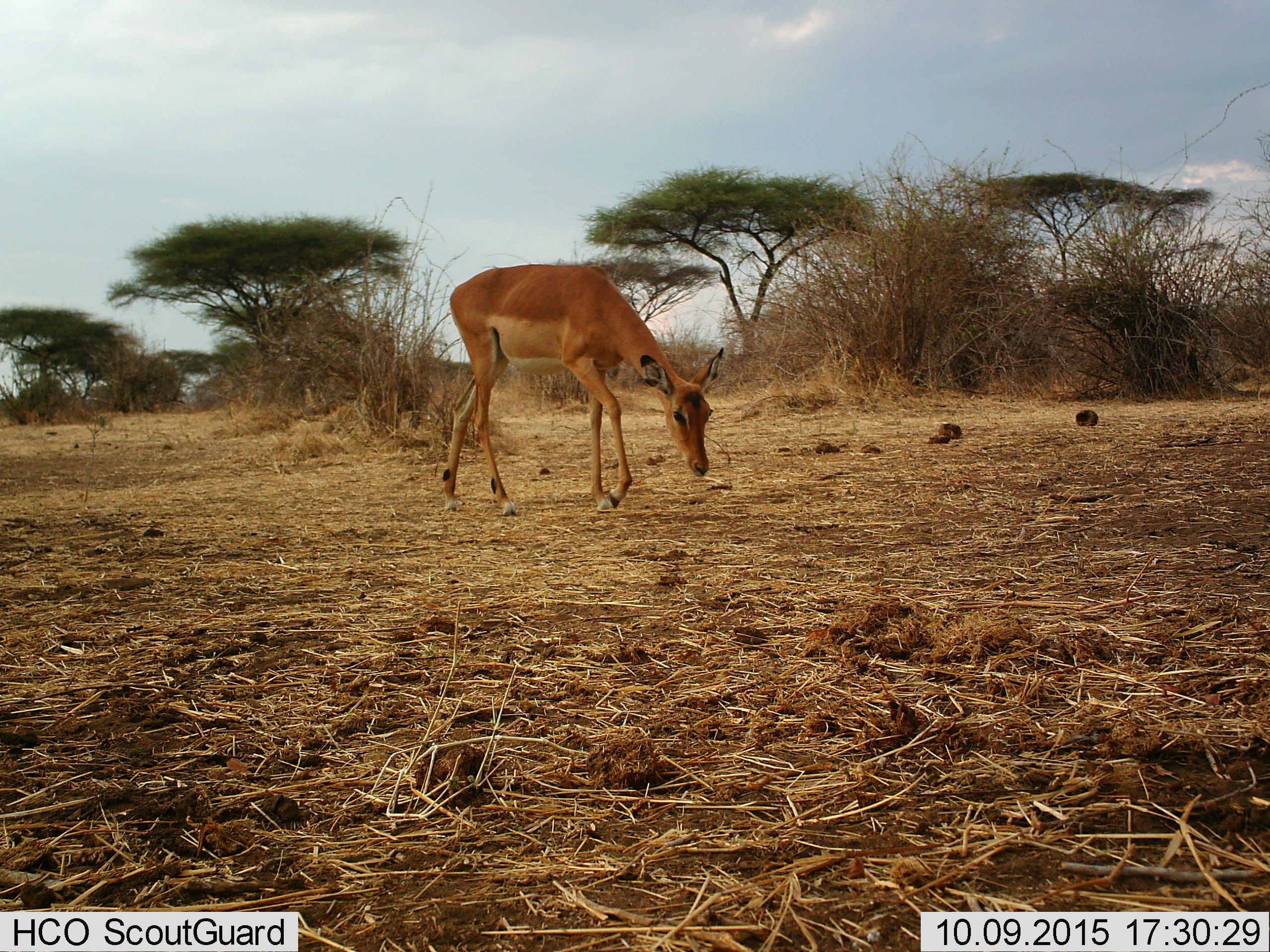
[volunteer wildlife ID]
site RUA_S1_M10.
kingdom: Animalia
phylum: Chordata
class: Mammalia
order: Artiodactyla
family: Bovidae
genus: Aepyceros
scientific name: Aepyceros melampus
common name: impala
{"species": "impala (Aepyceros melampus)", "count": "1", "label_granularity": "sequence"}